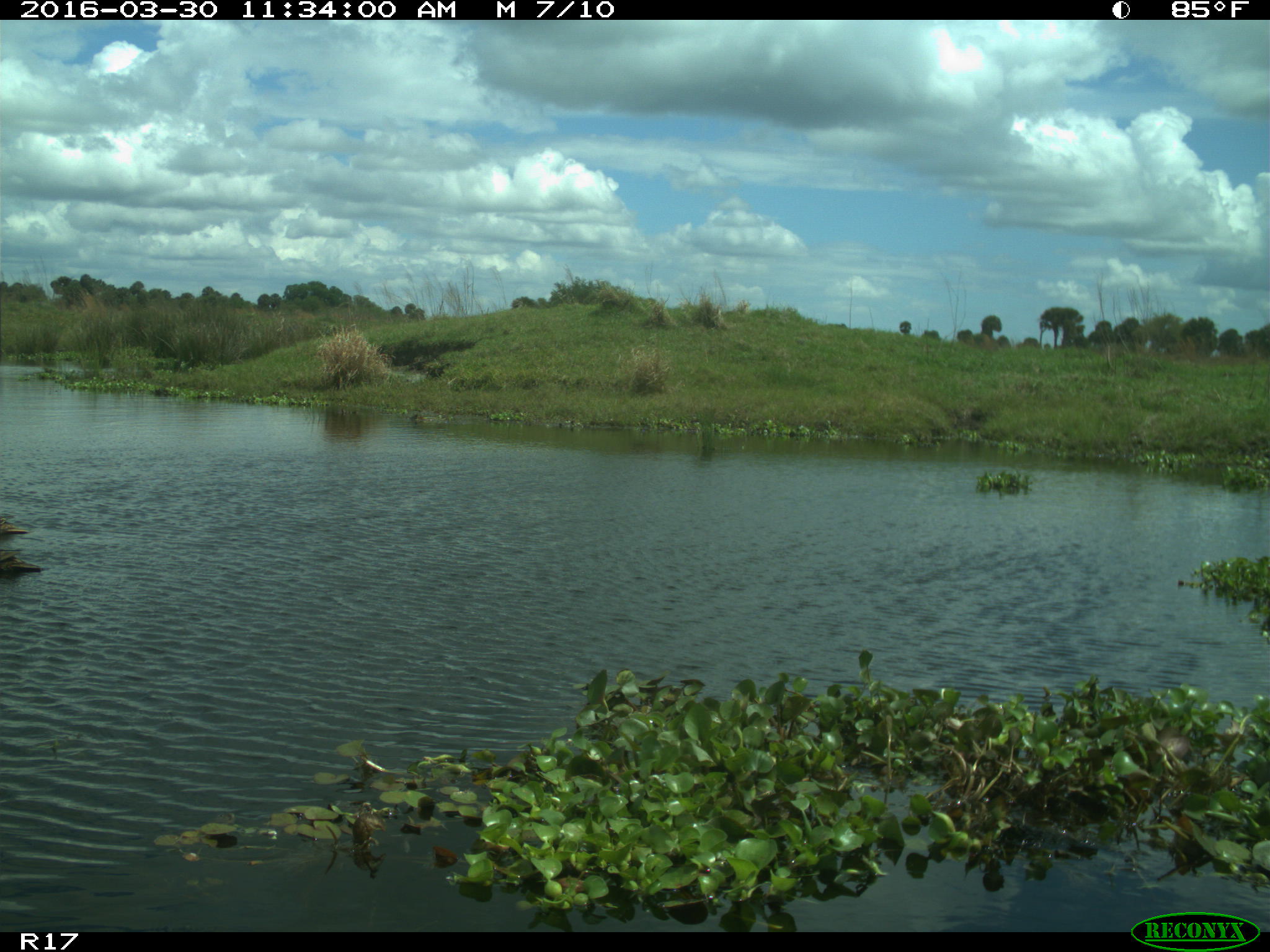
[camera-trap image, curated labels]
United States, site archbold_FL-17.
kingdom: Animalia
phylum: Chordata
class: Aves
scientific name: Aves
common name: birds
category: unidentified bird